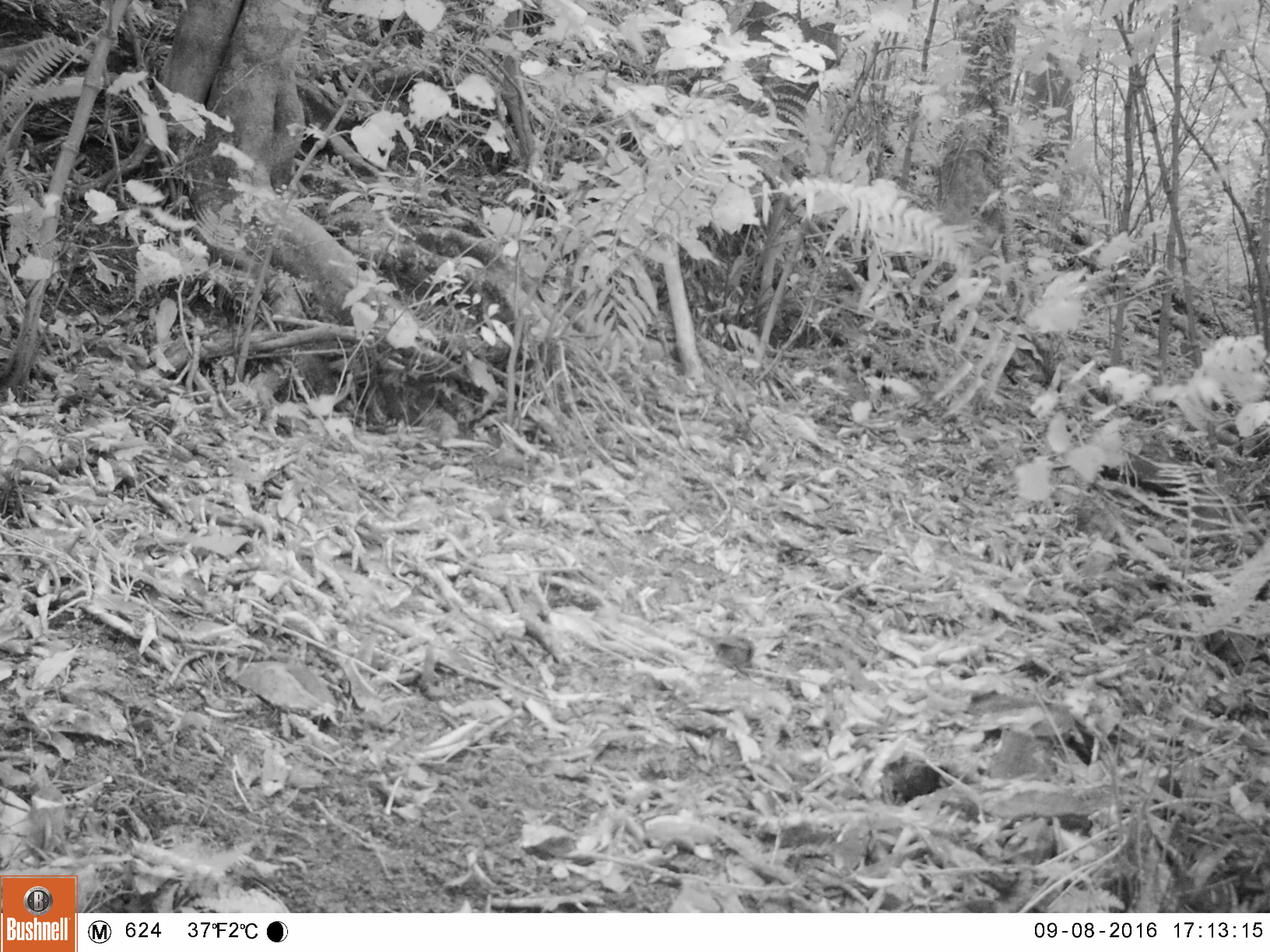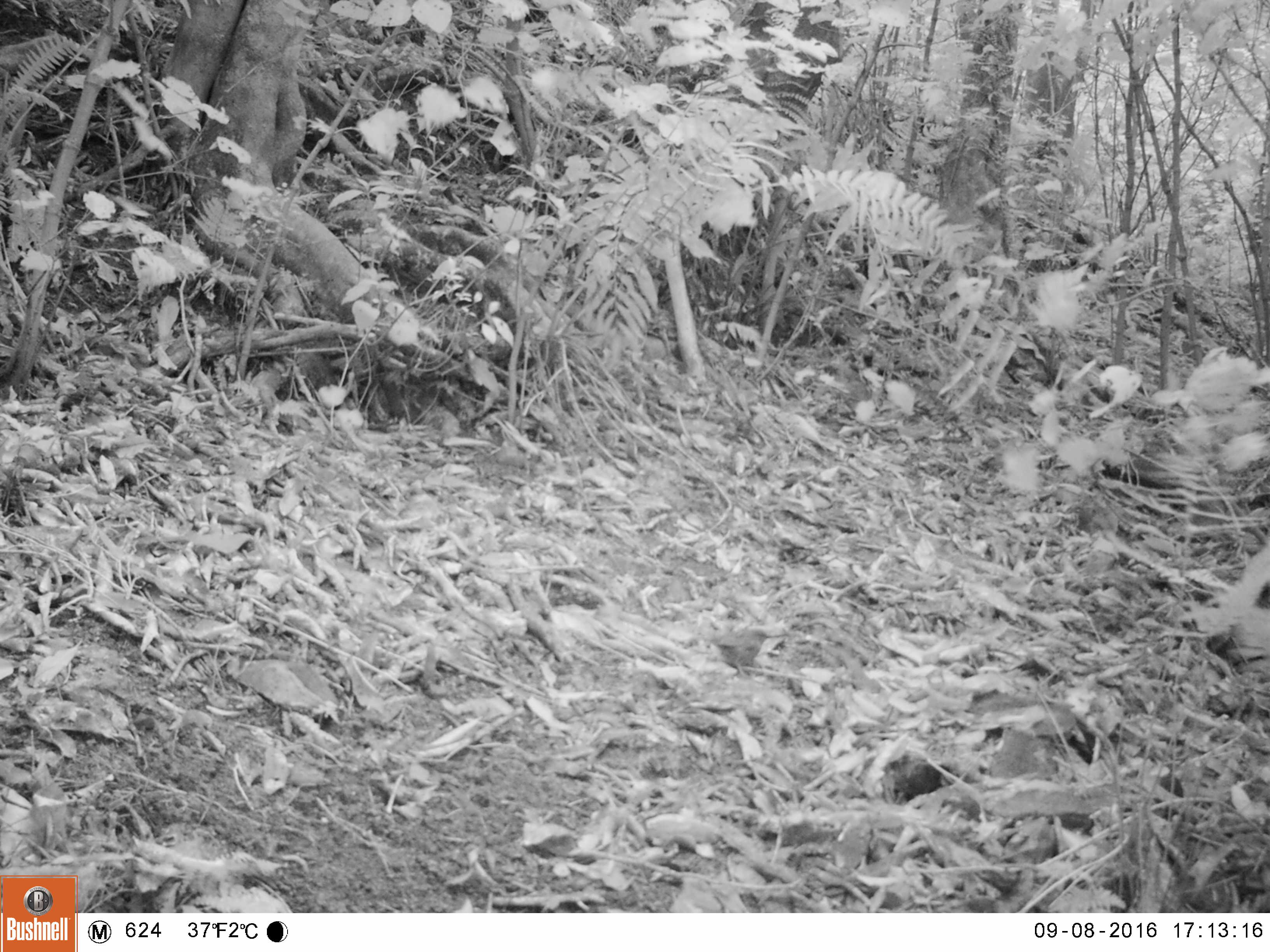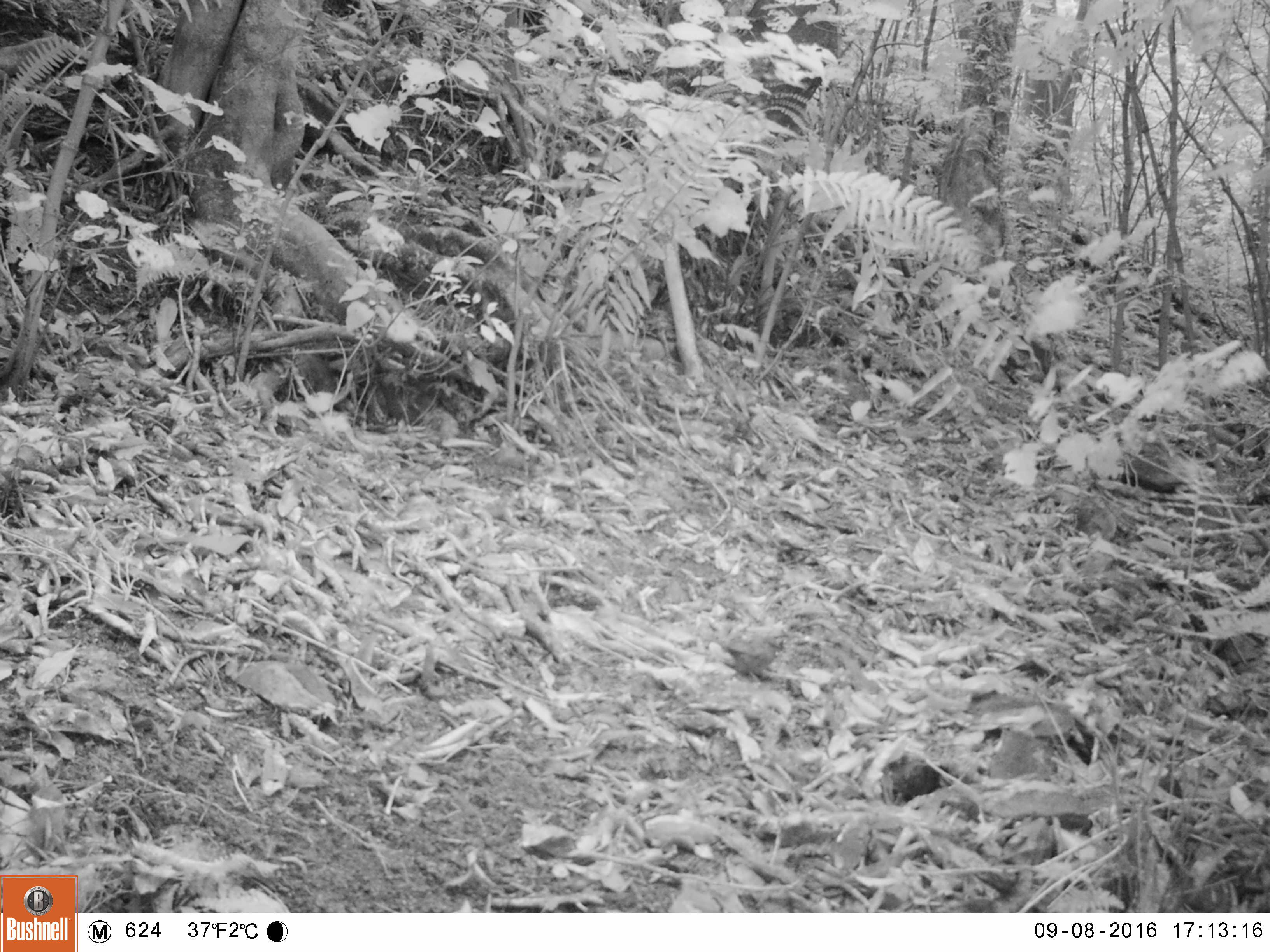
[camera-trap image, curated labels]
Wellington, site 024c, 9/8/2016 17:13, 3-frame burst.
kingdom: Animalia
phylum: Chordata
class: Aves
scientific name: Aves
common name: bird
Bird (Aves).